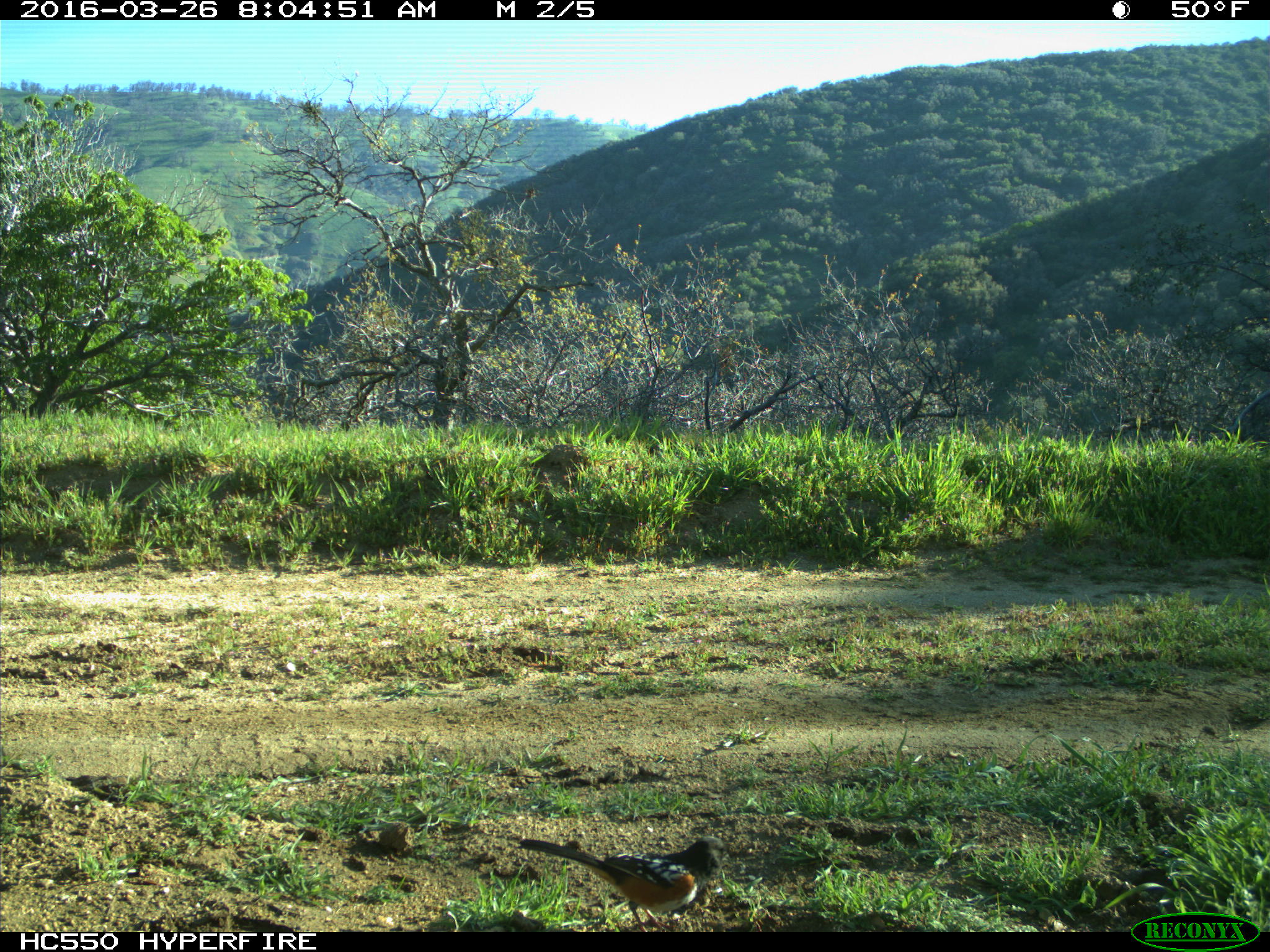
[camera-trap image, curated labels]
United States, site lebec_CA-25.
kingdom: Animalia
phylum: Chordata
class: Aves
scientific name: Aves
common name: birds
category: unidentified bird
Unidentified bird (birds) (Aves).